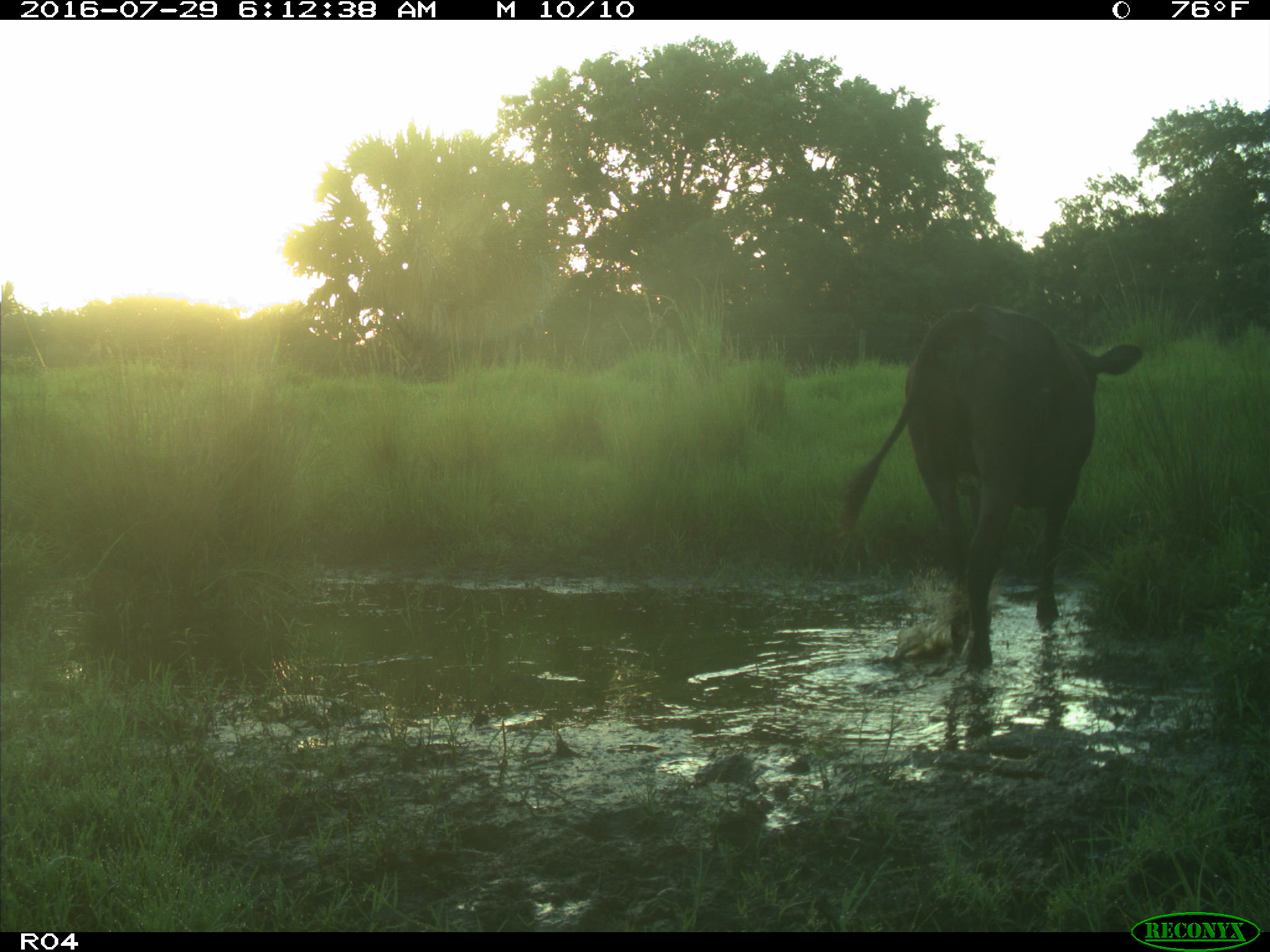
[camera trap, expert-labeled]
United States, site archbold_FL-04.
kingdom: Animalia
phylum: Chordata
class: Mammalia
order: Artiodactyla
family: Bovidae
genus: Bos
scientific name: Bos taurus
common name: domestic cow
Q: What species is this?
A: Bos taurus (domestic cow).